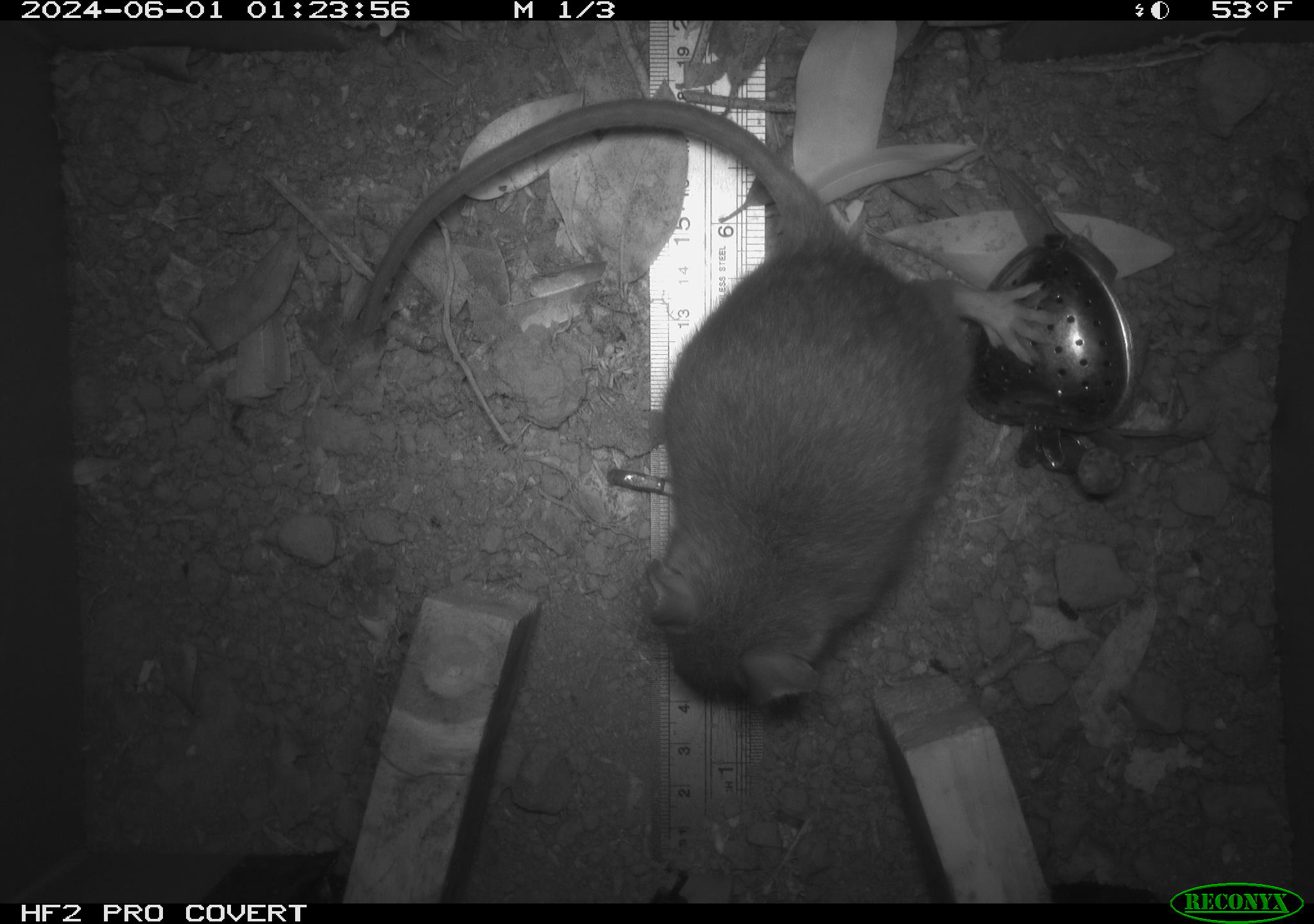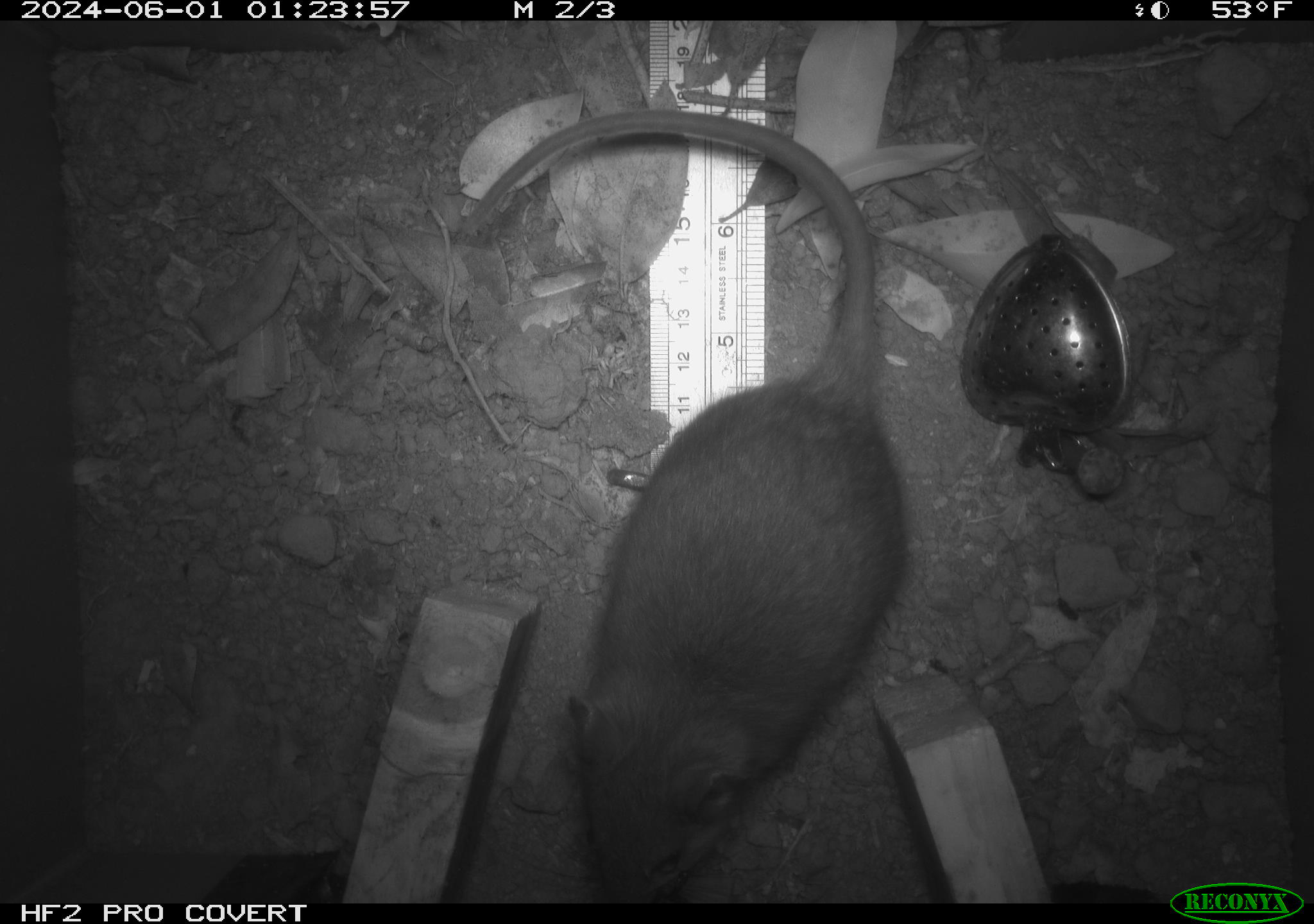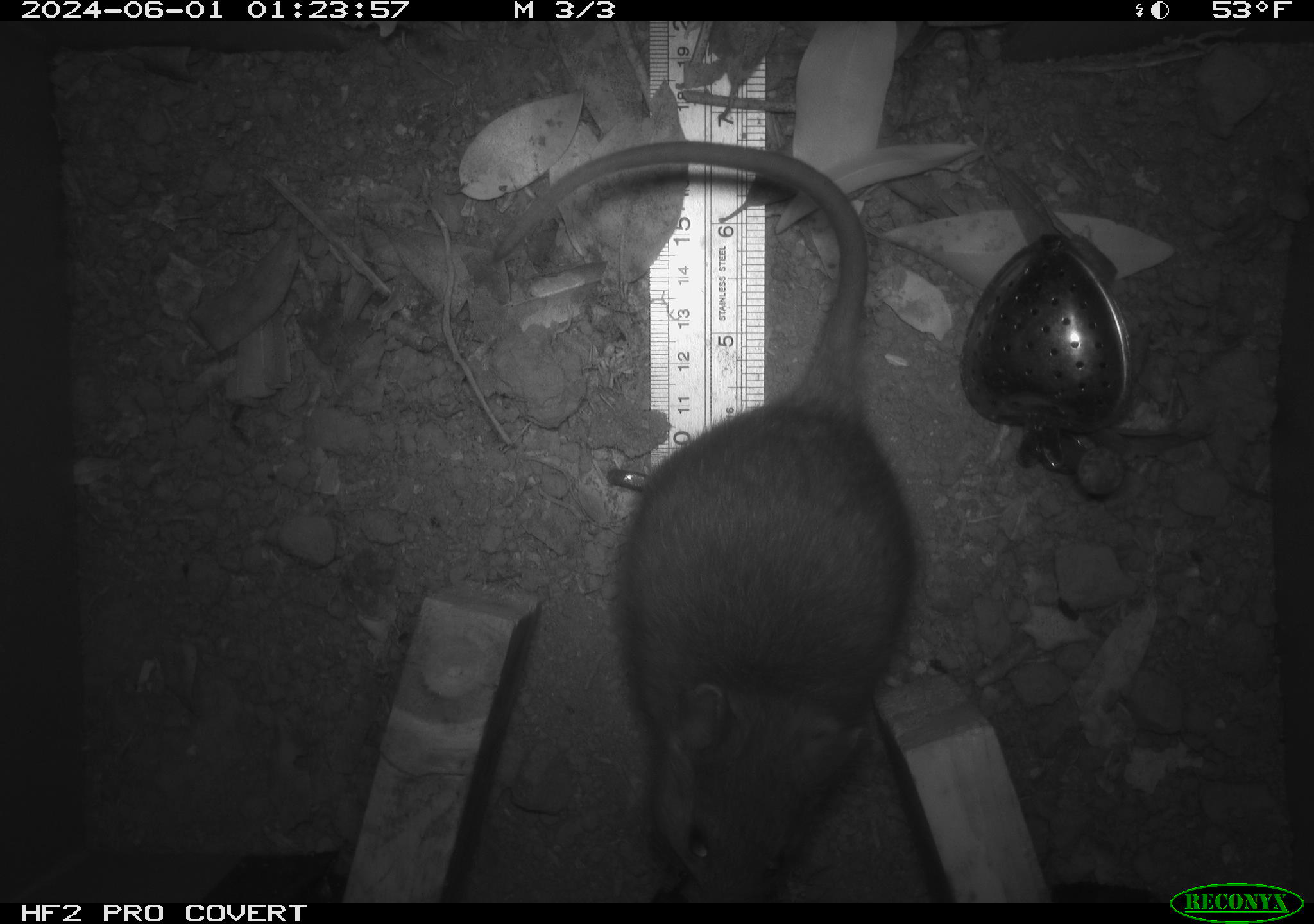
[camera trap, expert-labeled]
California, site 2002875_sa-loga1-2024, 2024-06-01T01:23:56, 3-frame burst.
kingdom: Animalia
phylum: Chordata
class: Mammalia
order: Rodentia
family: Cricetidae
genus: Neotoma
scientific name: Neotoma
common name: pack rat or woodrat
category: neotoma species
Neotoma species (pack rat or woodrat) (Neotoma).